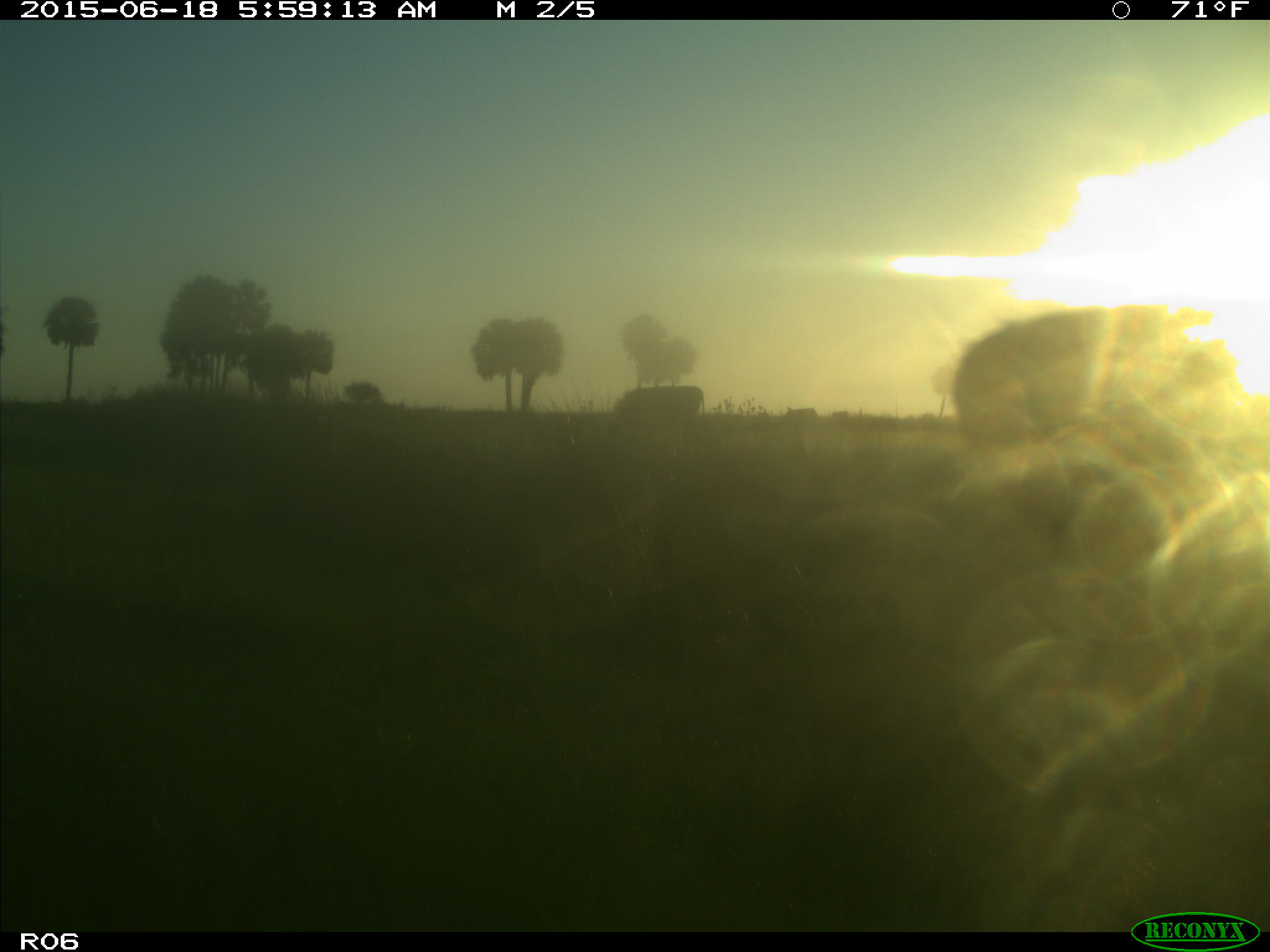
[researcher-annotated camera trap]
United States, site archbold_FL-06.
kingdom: Animalia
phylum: Chordata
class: Mammalia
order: Artiodactyla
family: Bovidae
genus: Bos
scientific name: Bos taurus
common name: domestic cow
Bos taurus (domestic cow).